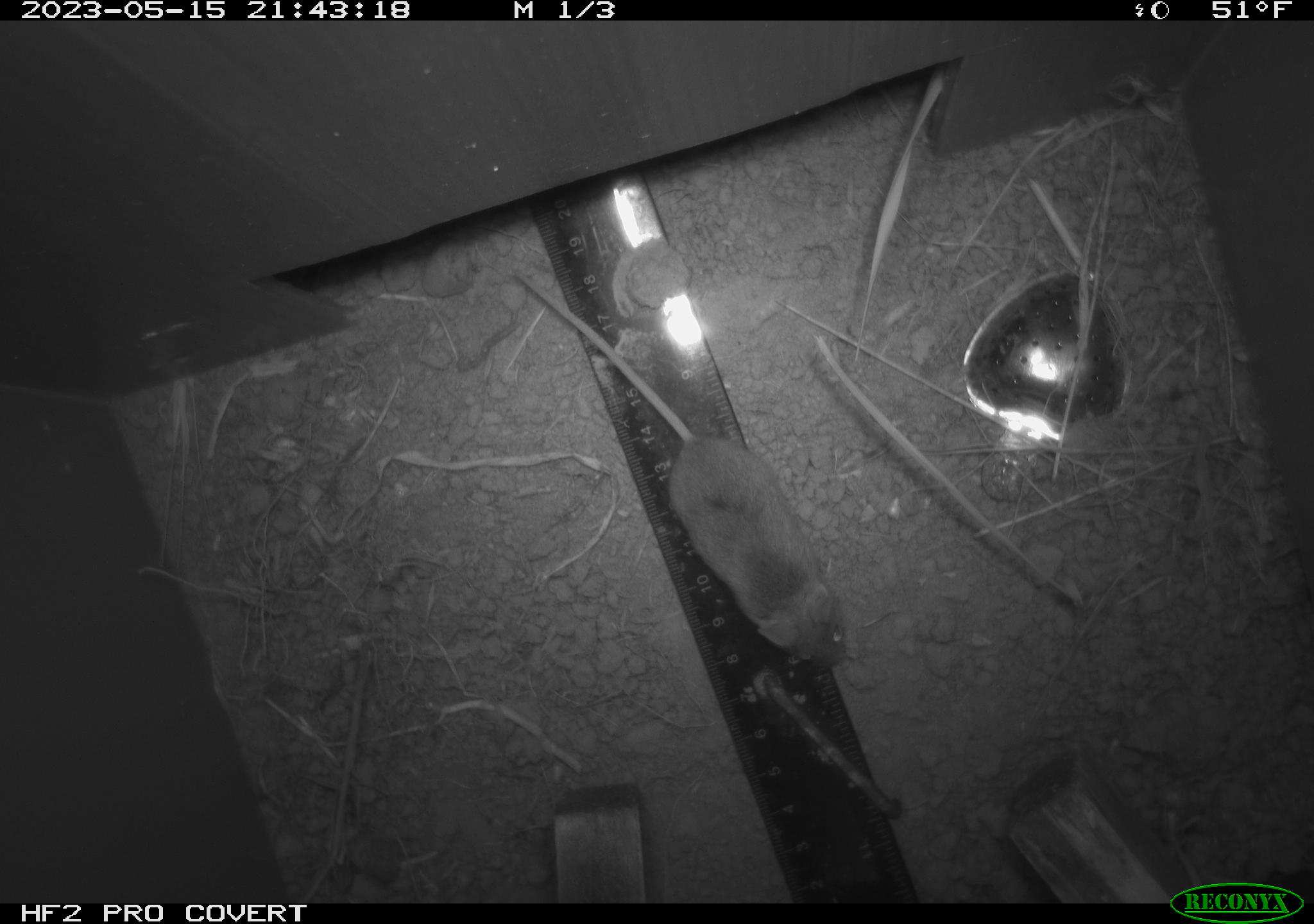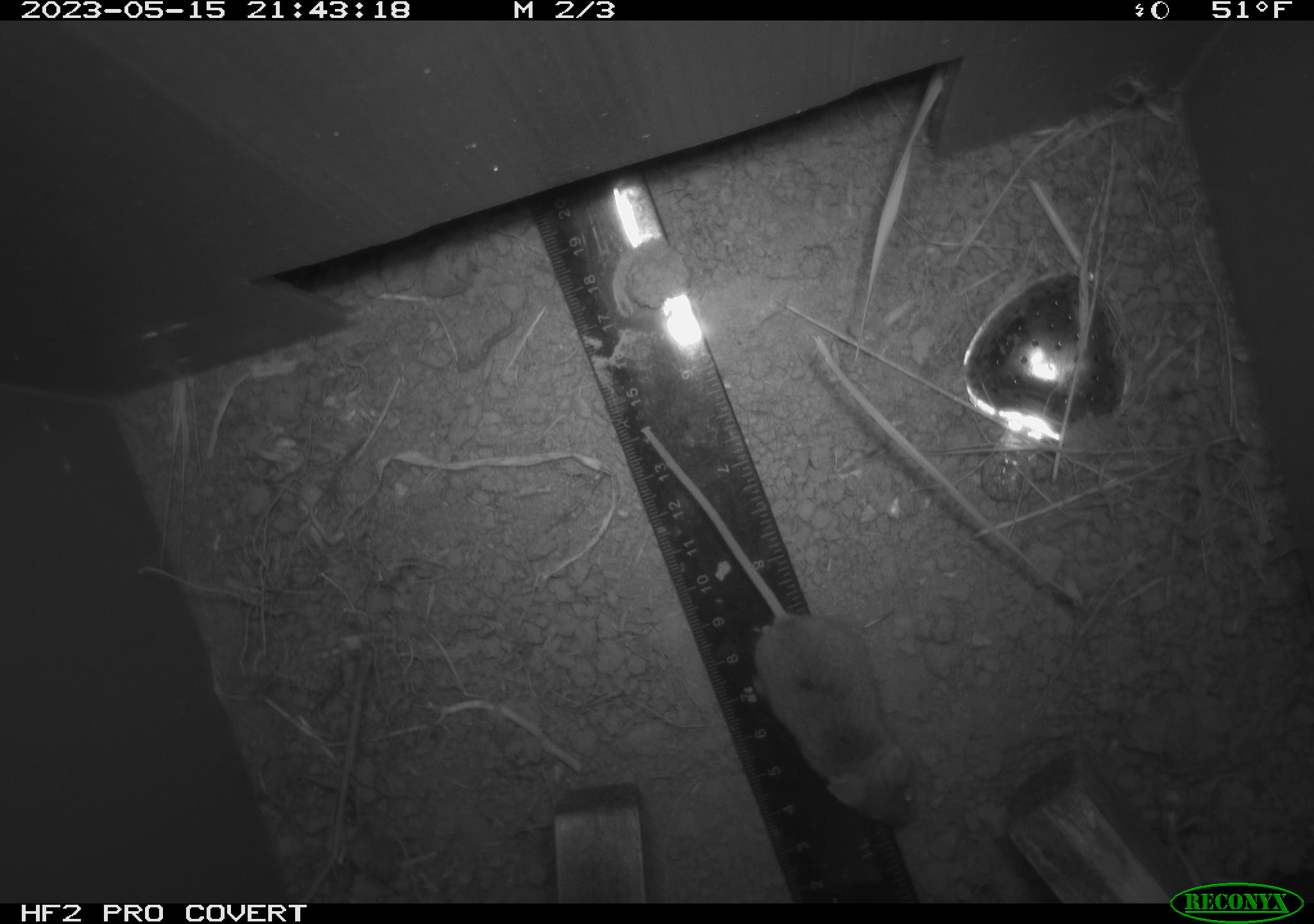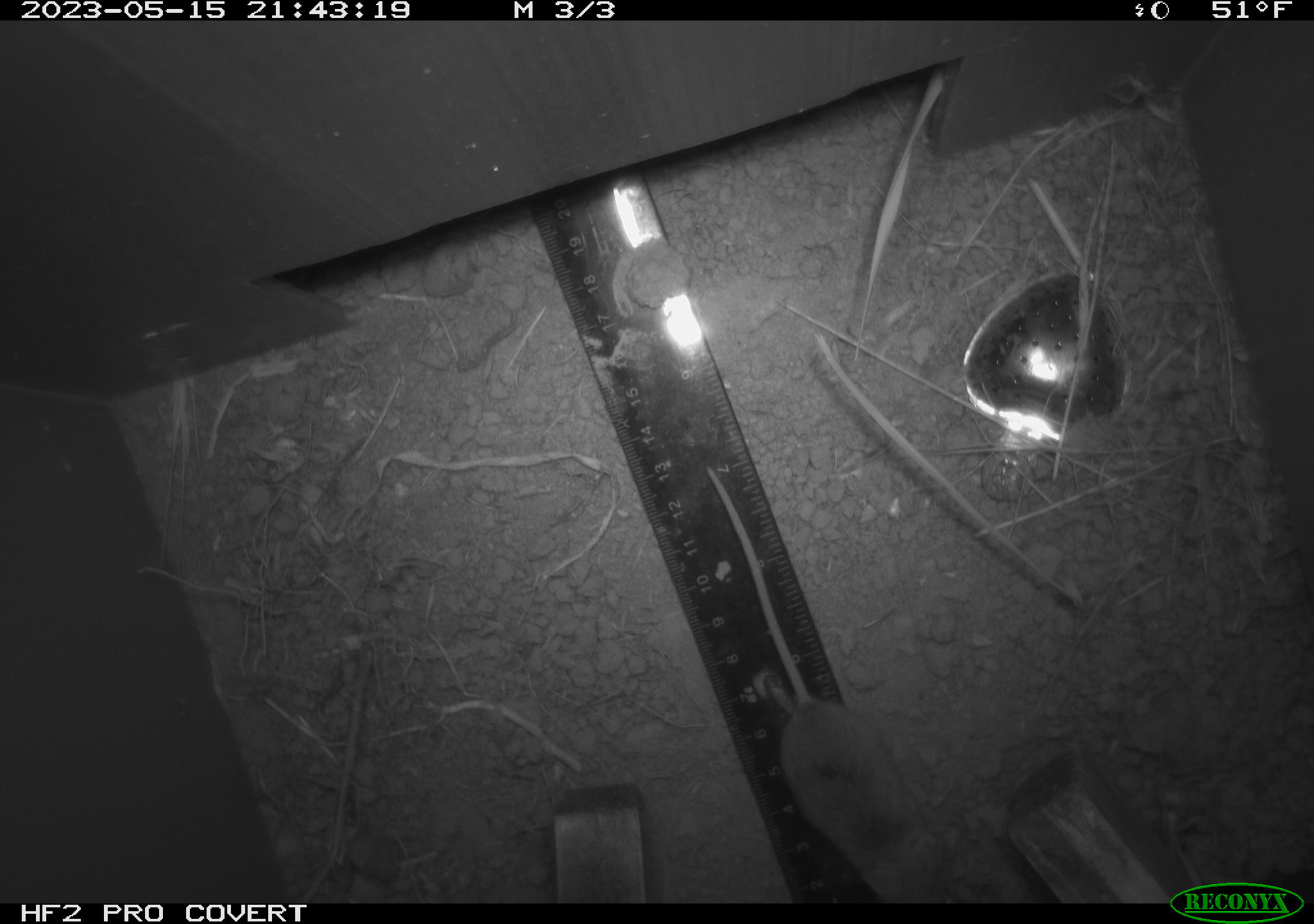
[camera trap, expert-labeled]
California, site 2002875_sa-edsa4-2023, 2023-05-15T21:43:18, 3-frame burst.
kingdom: Animalia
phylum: Chordata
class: Mammalia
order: Rodentia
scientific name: Rodentia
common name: mouse species